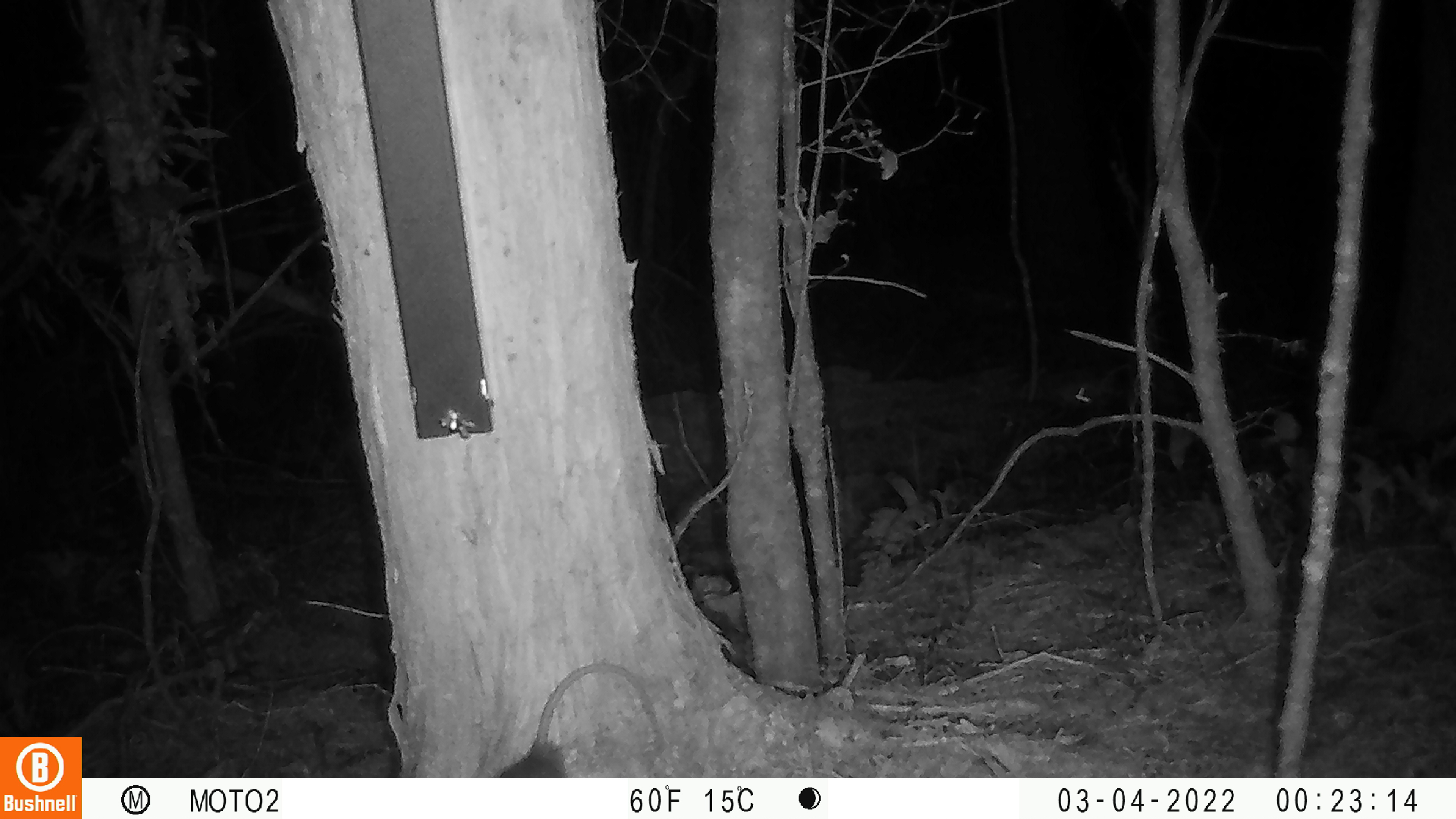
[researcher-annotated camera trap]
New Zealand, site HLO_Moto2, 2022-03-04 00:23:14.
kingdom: Animalia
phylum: Chordata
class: Mammalia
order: Rodentia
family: Muridae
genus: Rattus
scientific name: Rattus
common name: rat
Rat (Rattus).